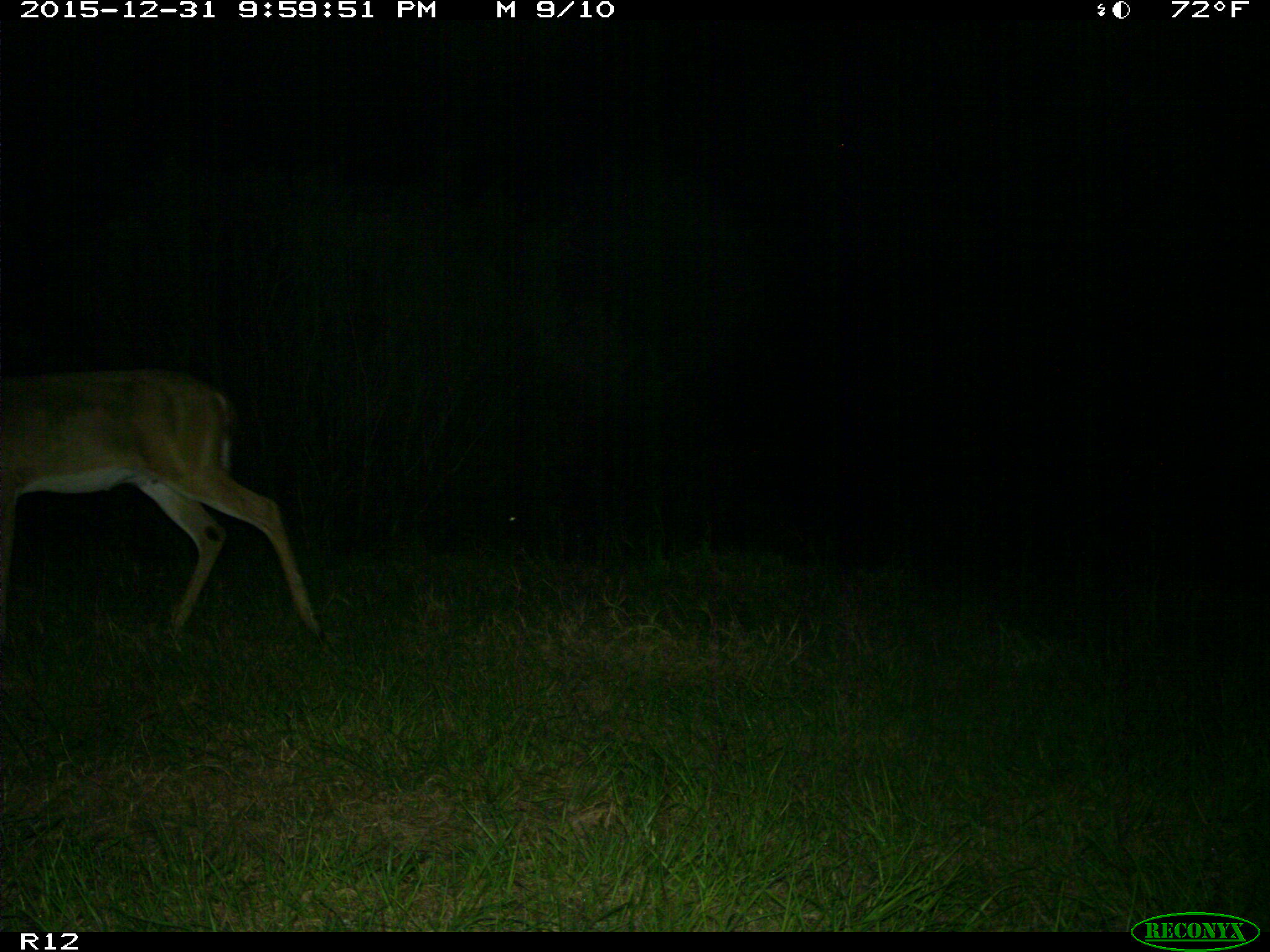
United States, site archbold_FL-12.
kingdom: Animalia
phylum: Chordata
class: Mammalia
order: Artiodactyla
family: Cervidae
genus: Odocoileus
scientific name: Odocoileus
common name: deer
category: unidentified deer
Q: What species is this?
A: Unidentified deer (deer) (Odocoileus).